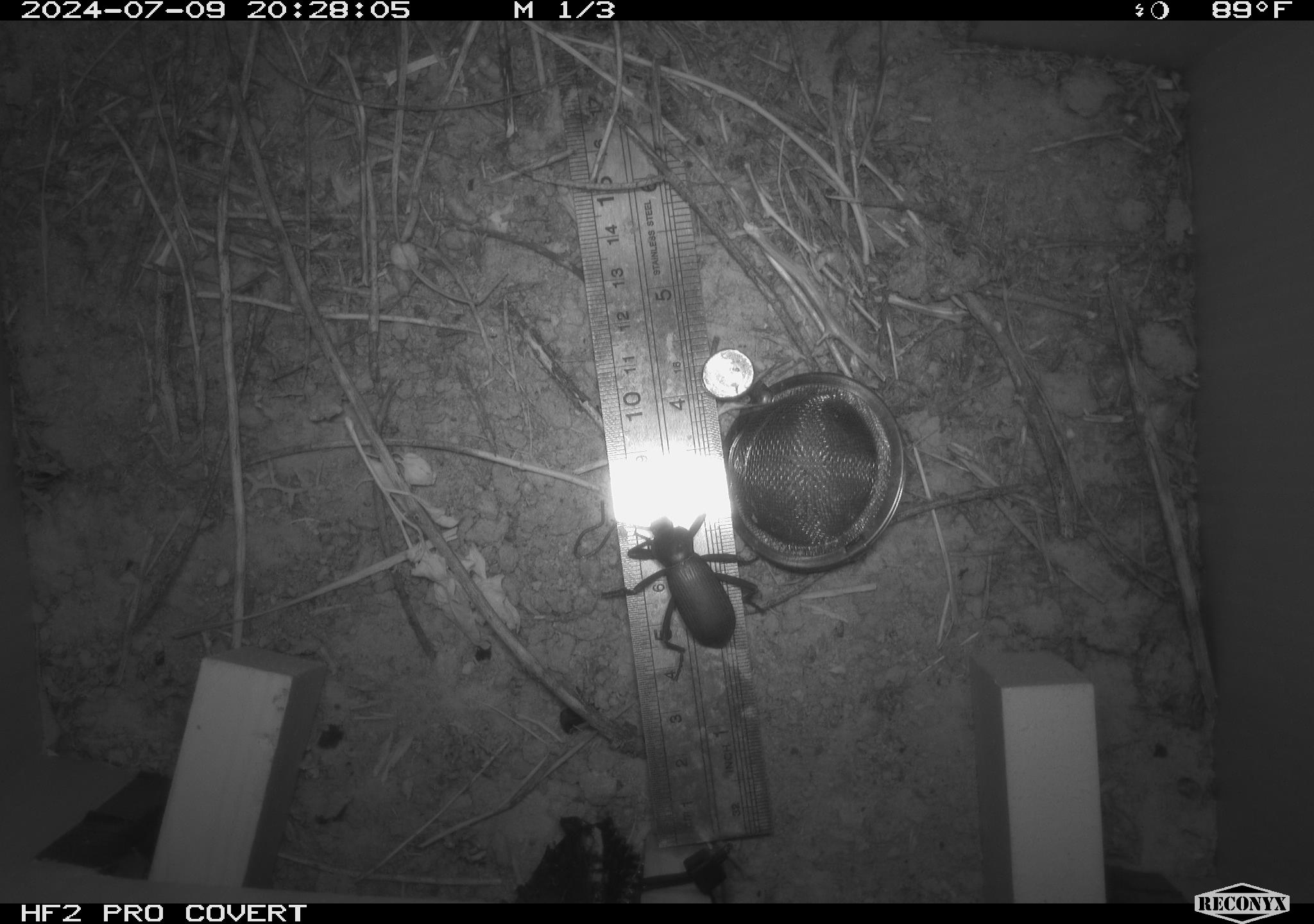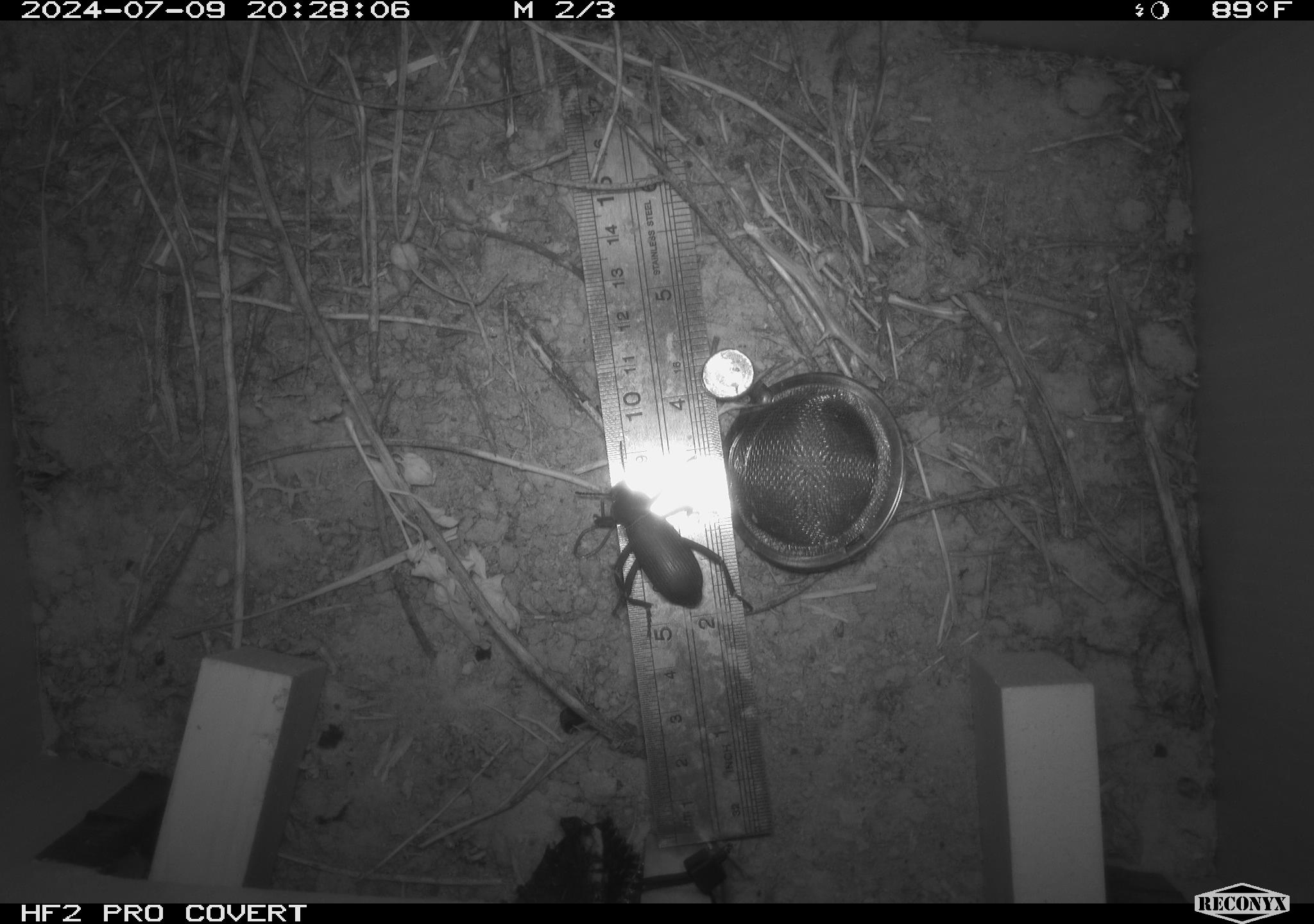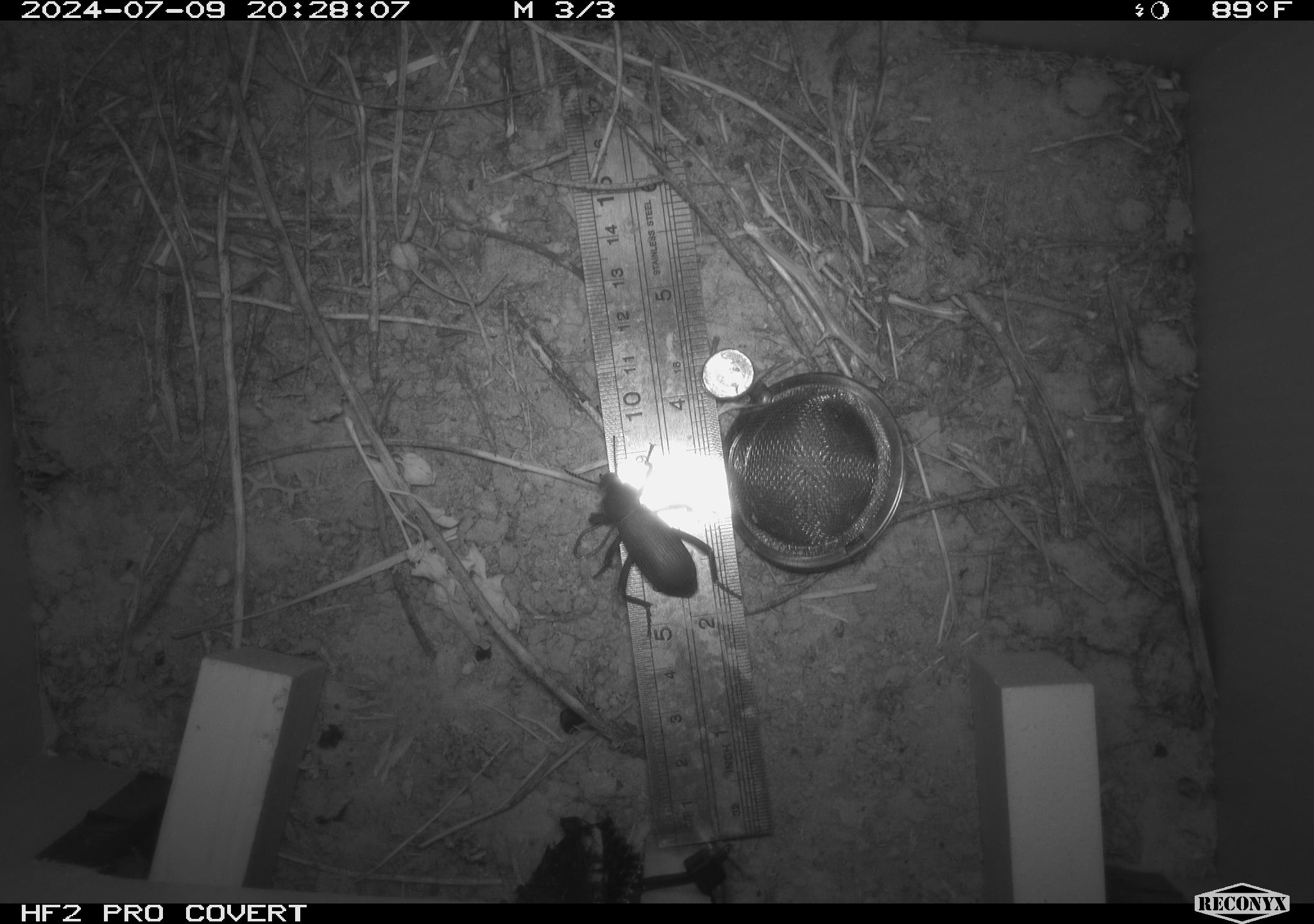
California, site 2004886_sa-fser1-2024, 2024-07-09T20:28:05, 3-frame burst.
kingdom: Animalia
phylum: Arthropoda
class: Insecta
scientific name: Insecta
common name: insect